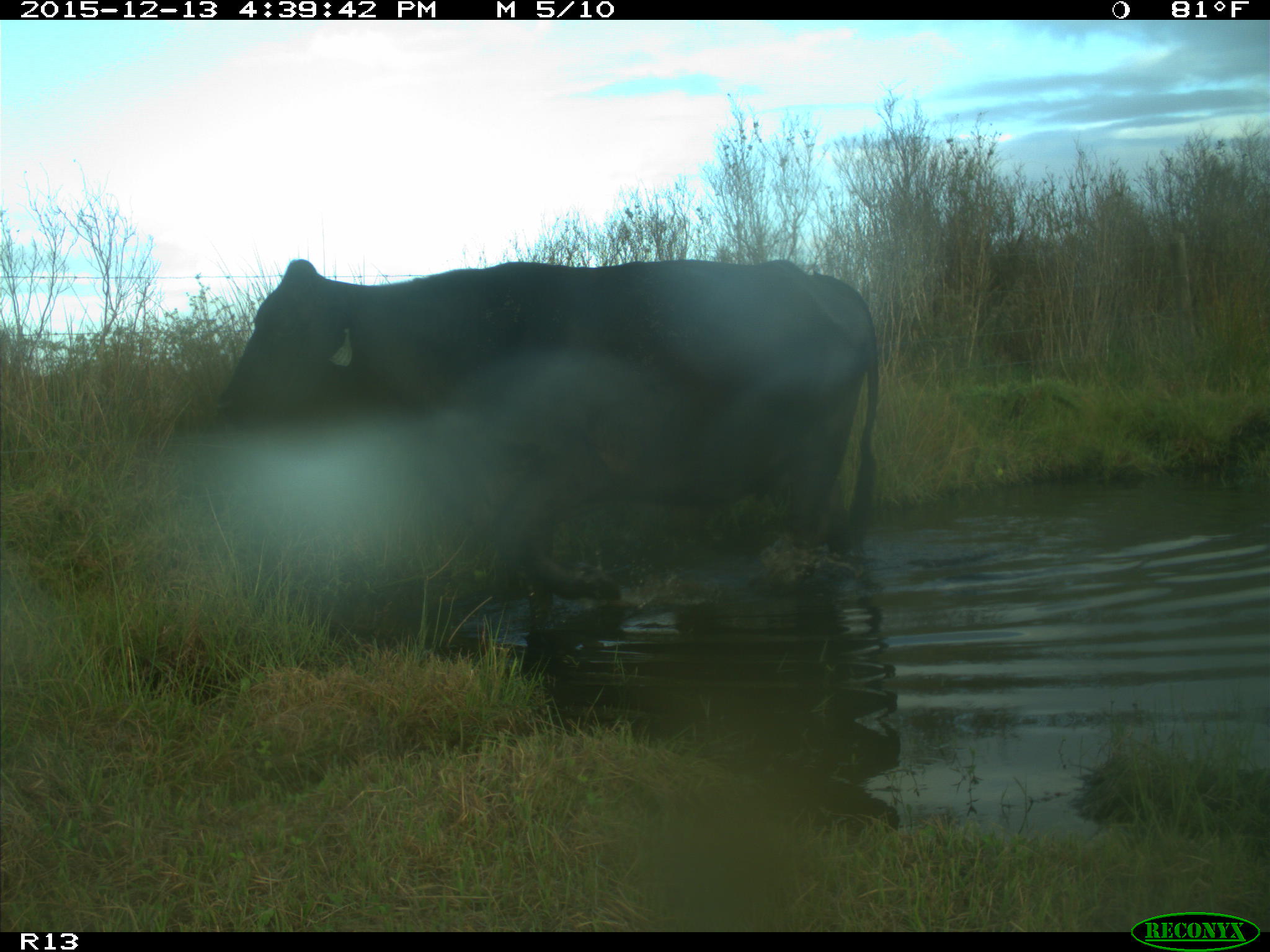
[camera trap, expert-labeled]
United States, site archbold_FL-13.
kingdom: Animalia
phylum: Chordata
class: Mammalia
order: Artiodactyla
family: Bovidae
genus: Bos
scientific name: Bos taurus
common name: domestic cow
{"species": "Bos taurus (domestic cow)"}